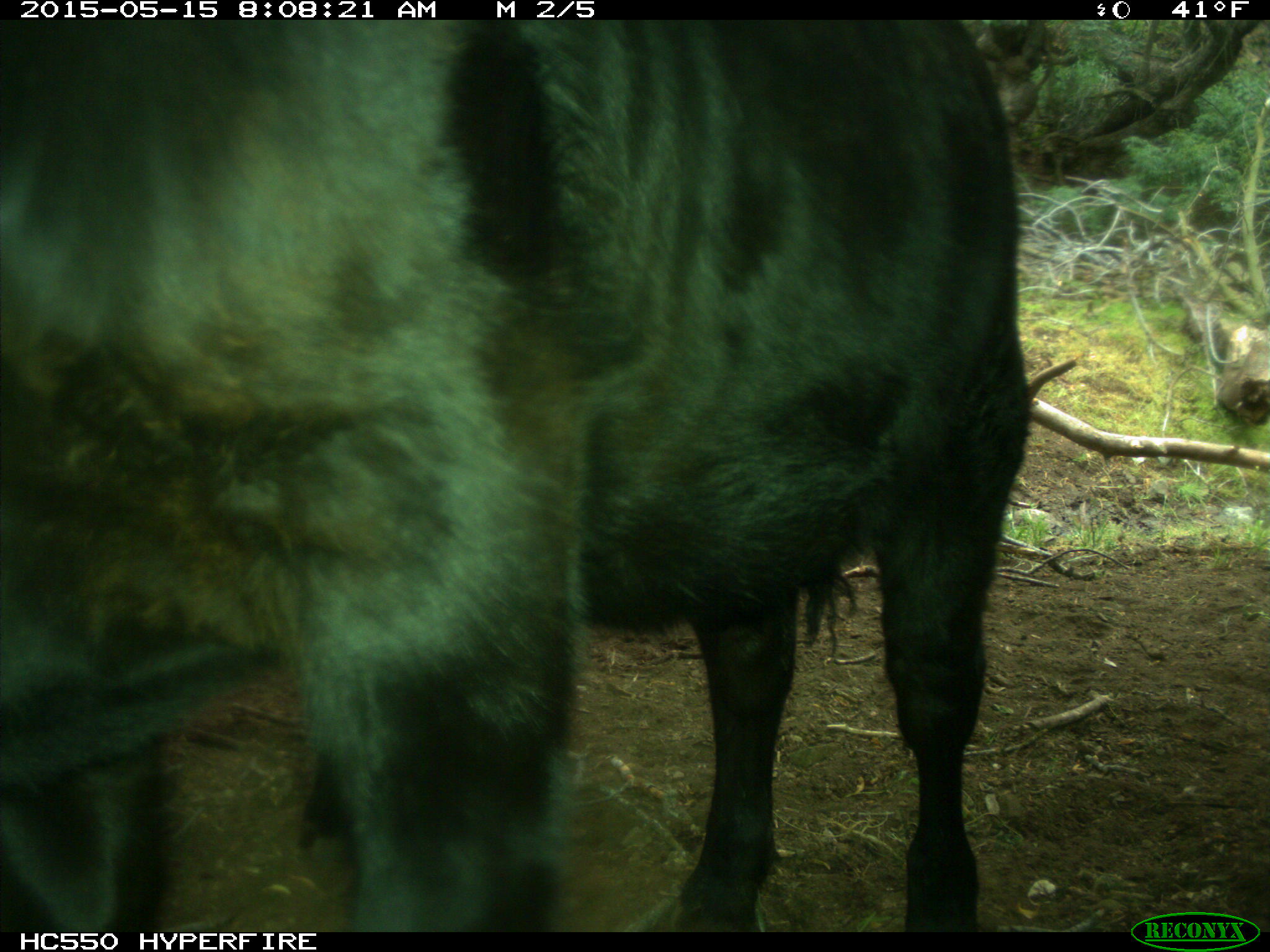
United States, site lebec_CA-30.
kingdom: Animalia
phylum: Chordata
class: Mammalia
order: Artiodactyla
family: Bovidae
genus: Bos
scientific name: Bos taurus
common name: domestic cow